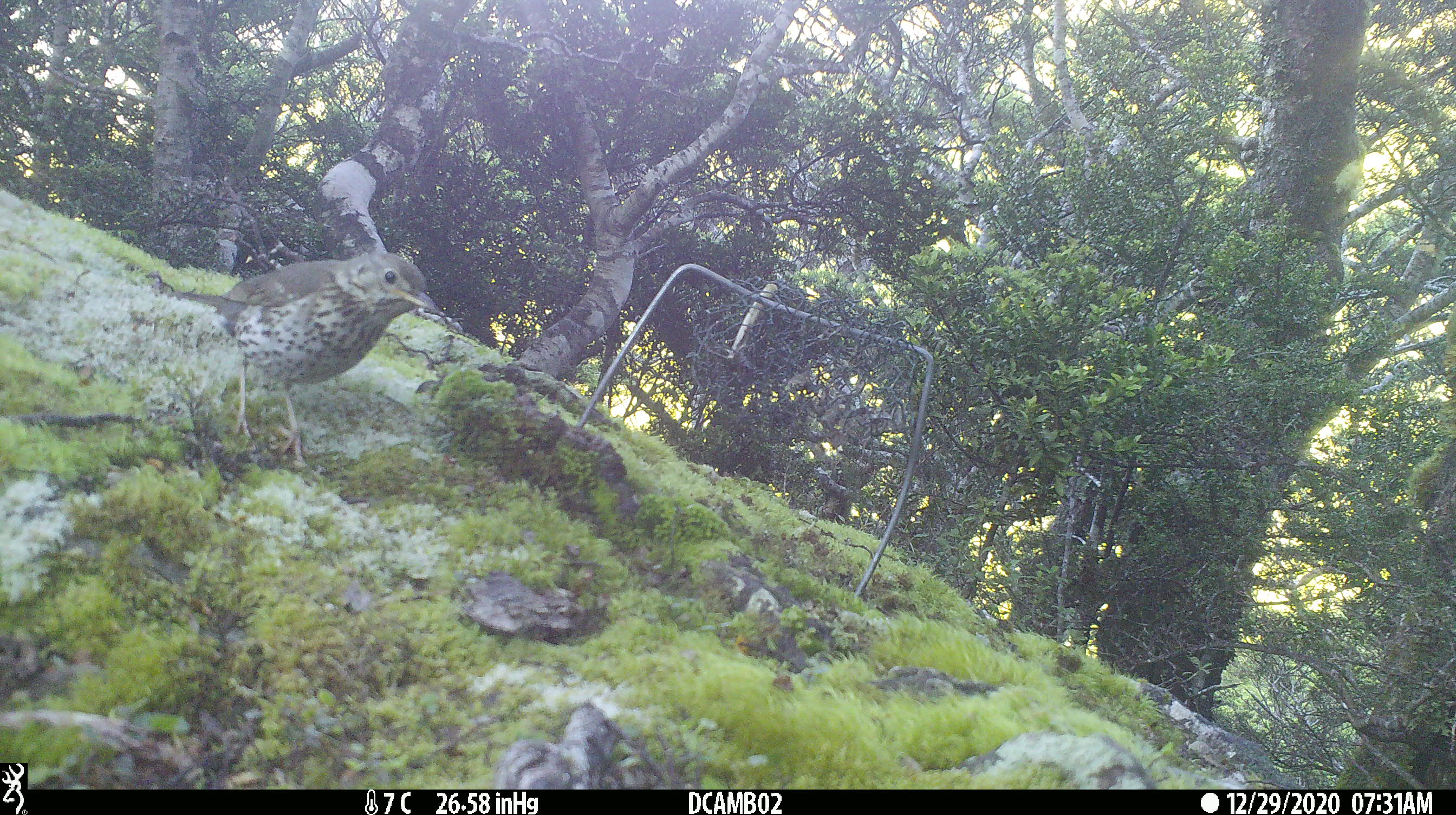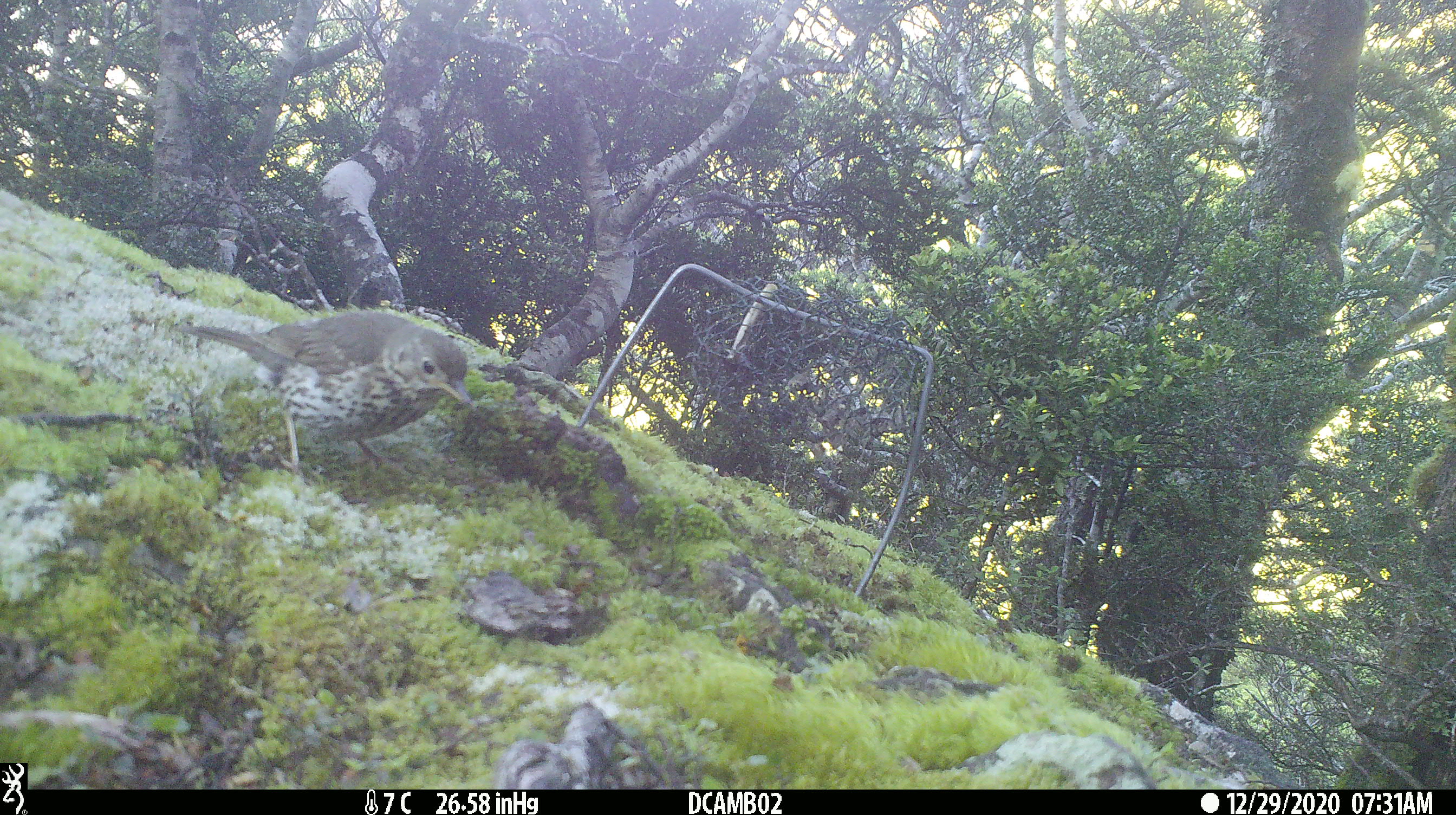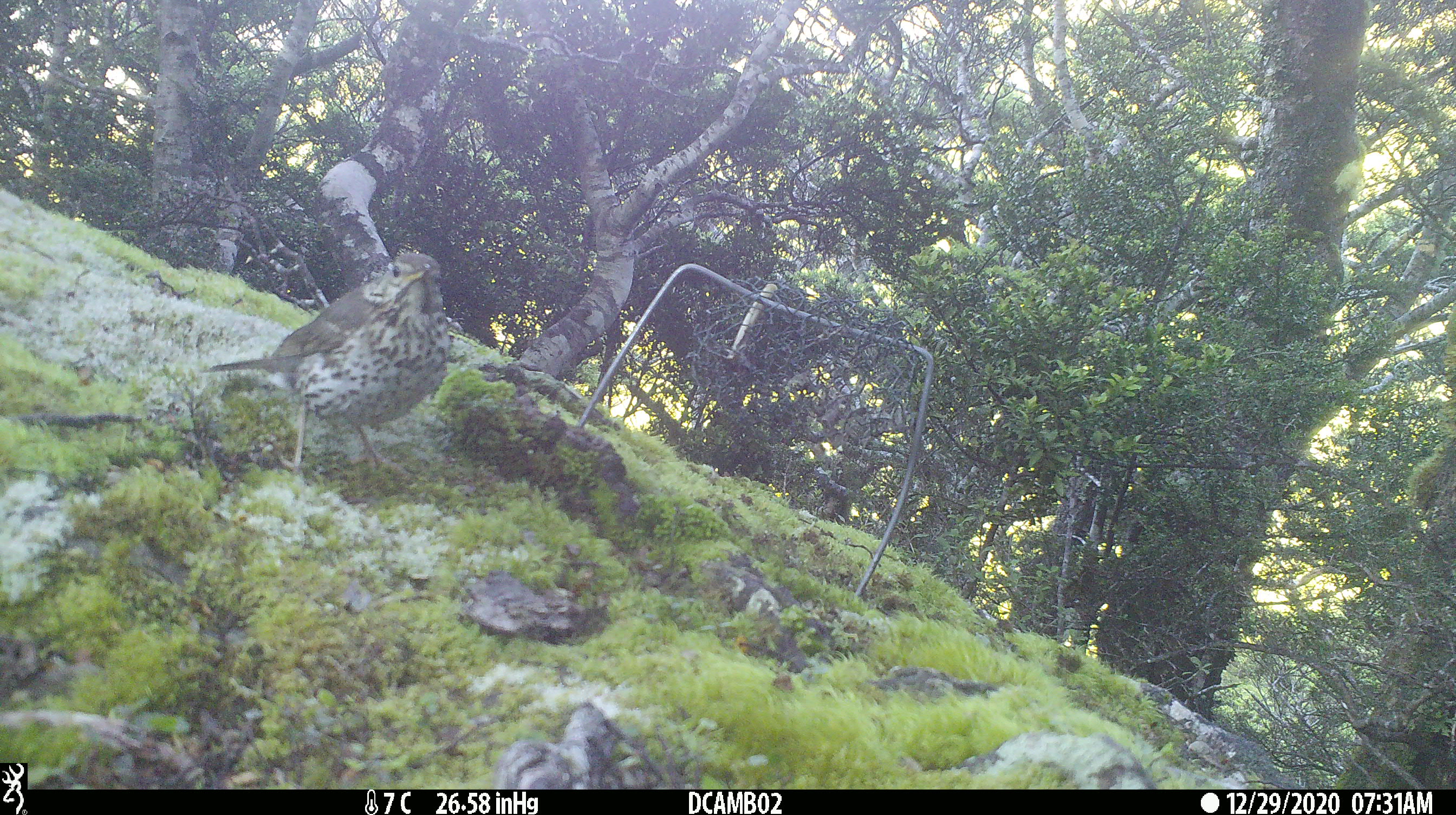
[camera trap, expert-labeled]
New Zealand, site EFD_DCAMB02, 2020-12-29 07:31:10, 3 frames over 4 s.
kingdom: Animalia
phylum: Chordata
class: Aves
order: Passeriformes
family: Turdidae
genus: Turdus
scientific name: Turdus philomelos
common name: song thrush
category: thrush